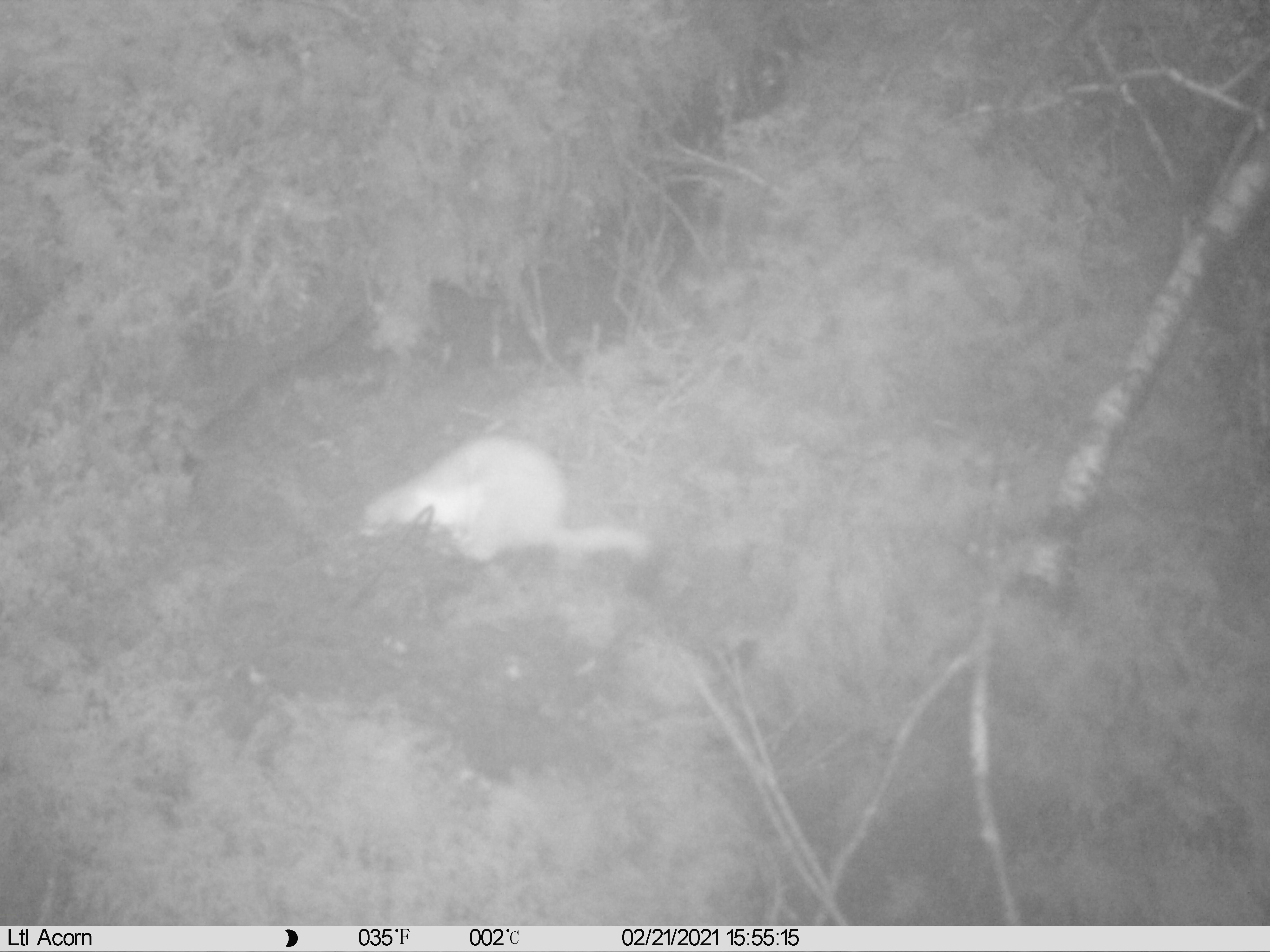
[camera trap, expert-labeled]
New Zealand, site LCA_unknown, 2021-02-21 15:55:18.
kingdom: Animalia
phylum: Chordata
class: Mammalia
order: Carnivora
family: Mustelidae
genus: Mustela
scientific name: Mustela erminea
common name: stoat